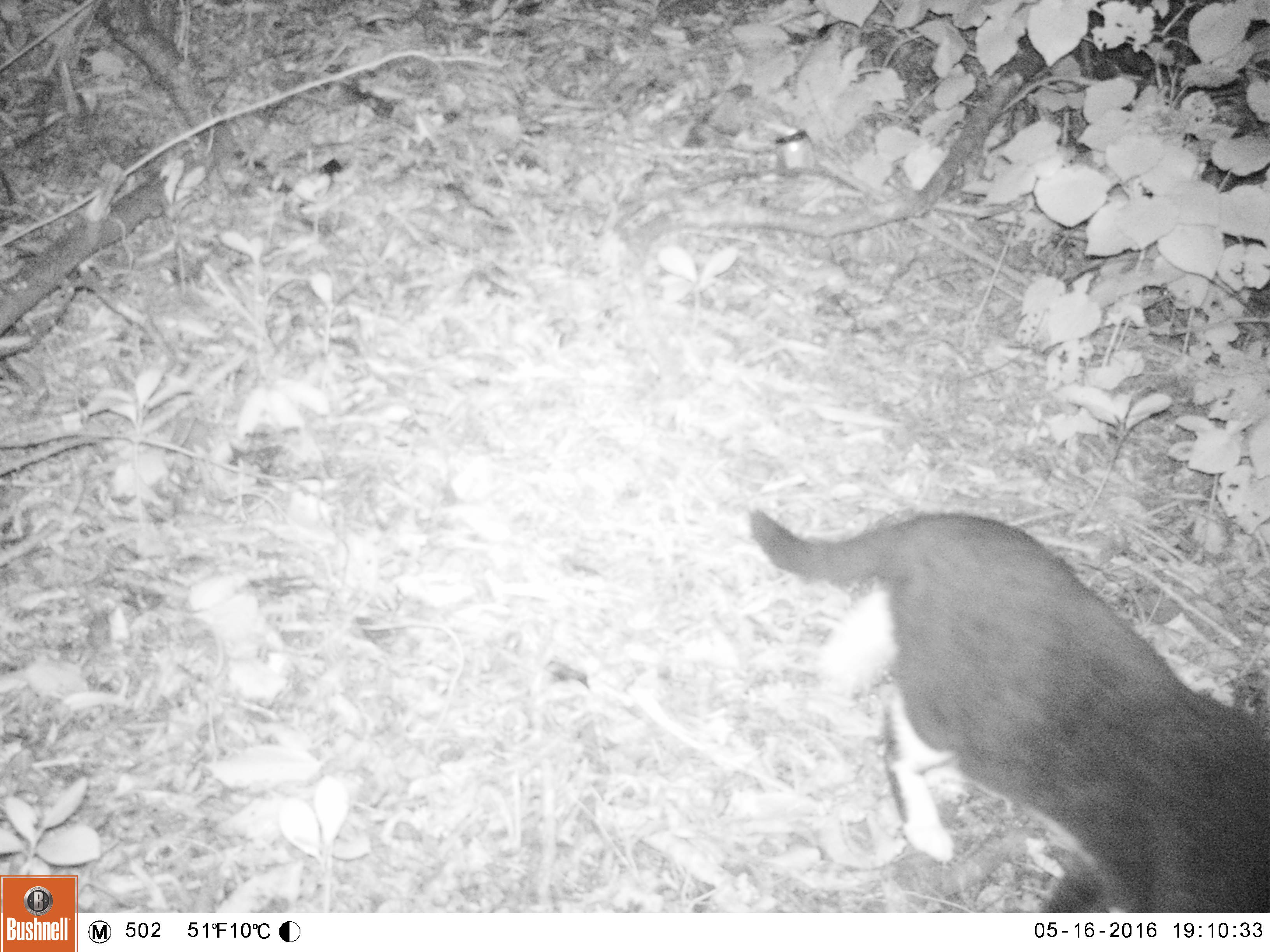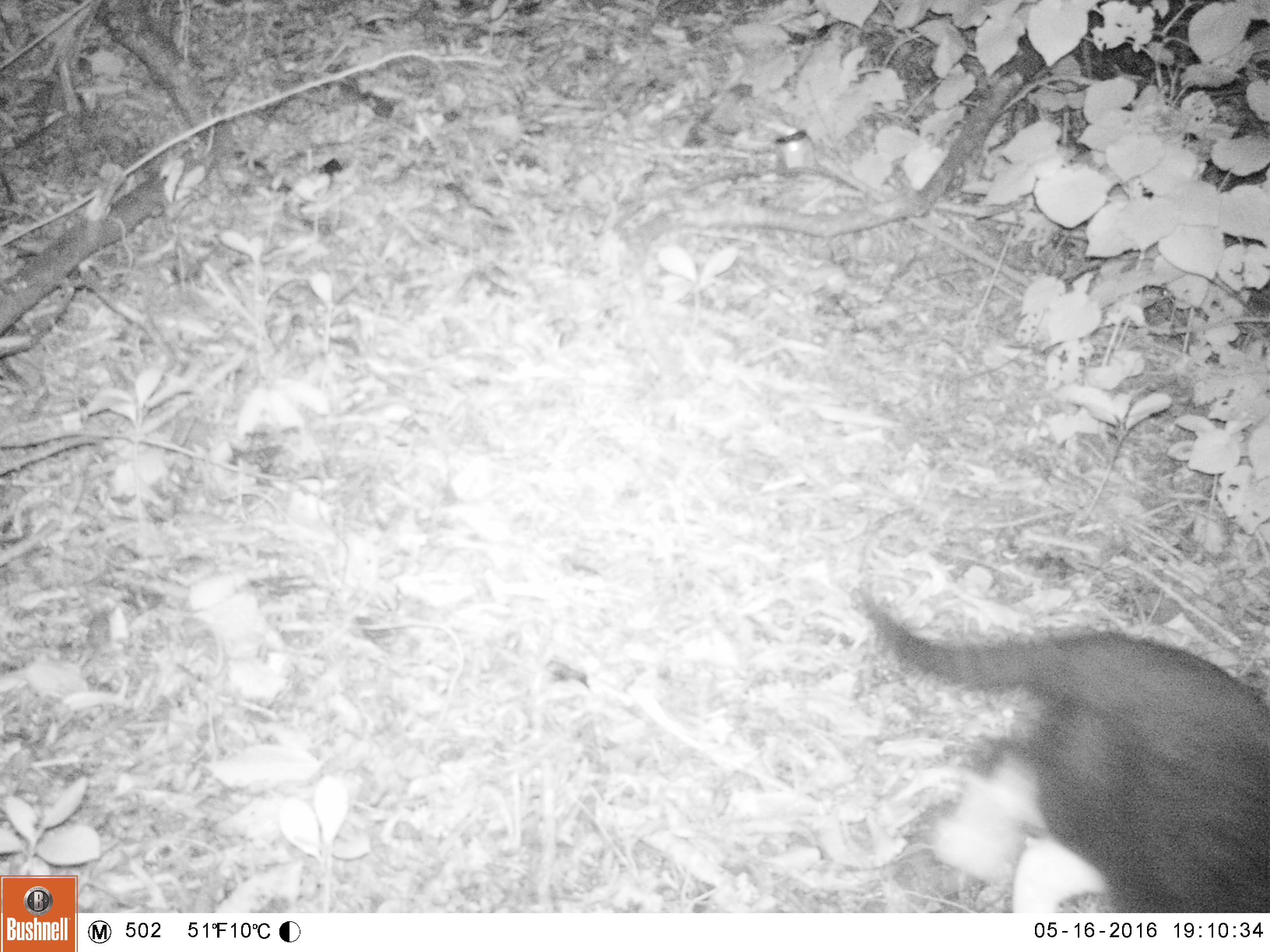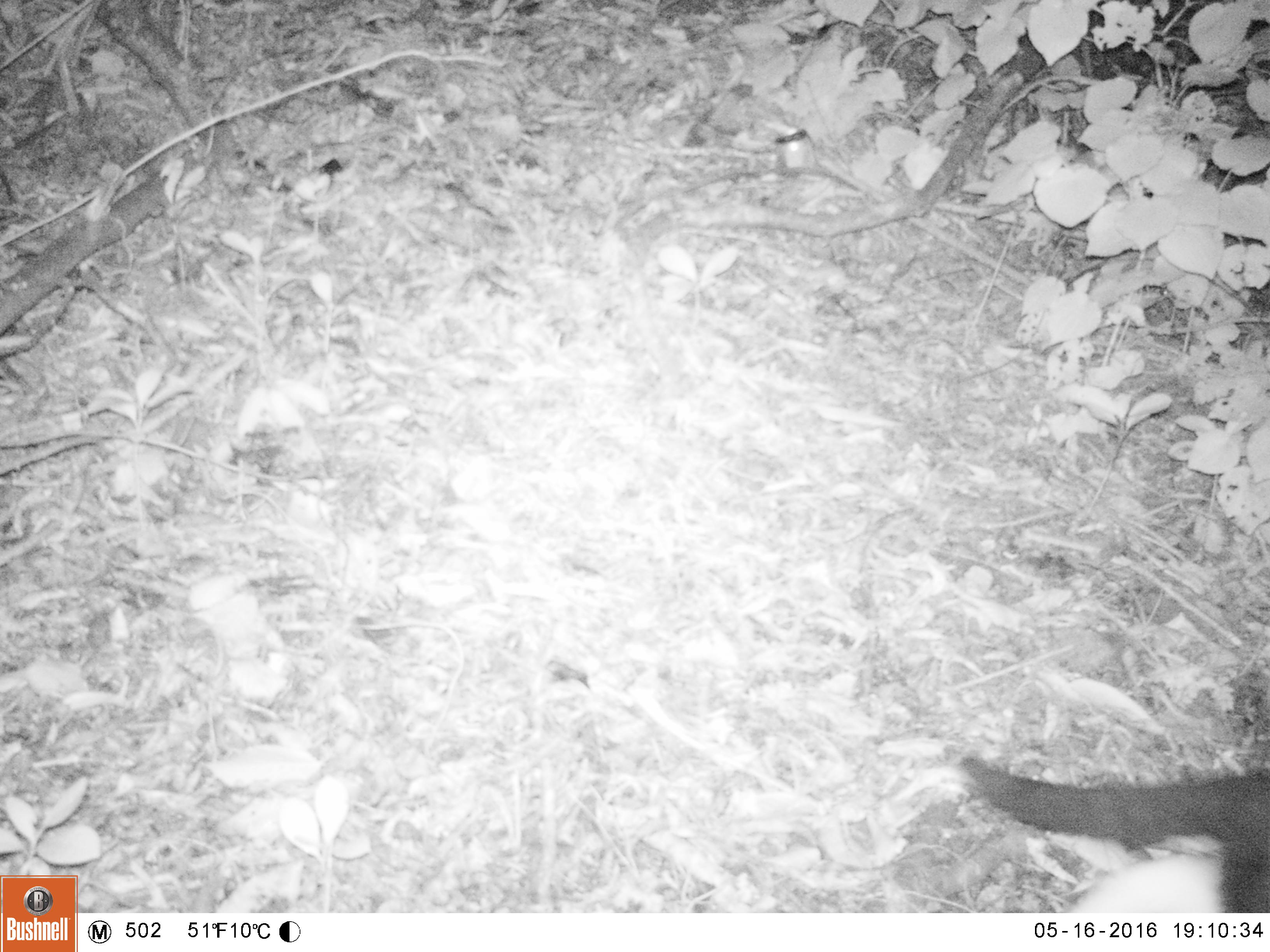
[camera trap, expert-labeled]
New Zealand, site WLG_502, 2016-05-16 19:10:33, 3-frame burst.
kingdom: Animalia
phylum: Chordata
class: Mammalia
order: Carnivora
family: Felidae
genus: Felis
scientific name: Felis catus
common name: domestic cat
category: cat